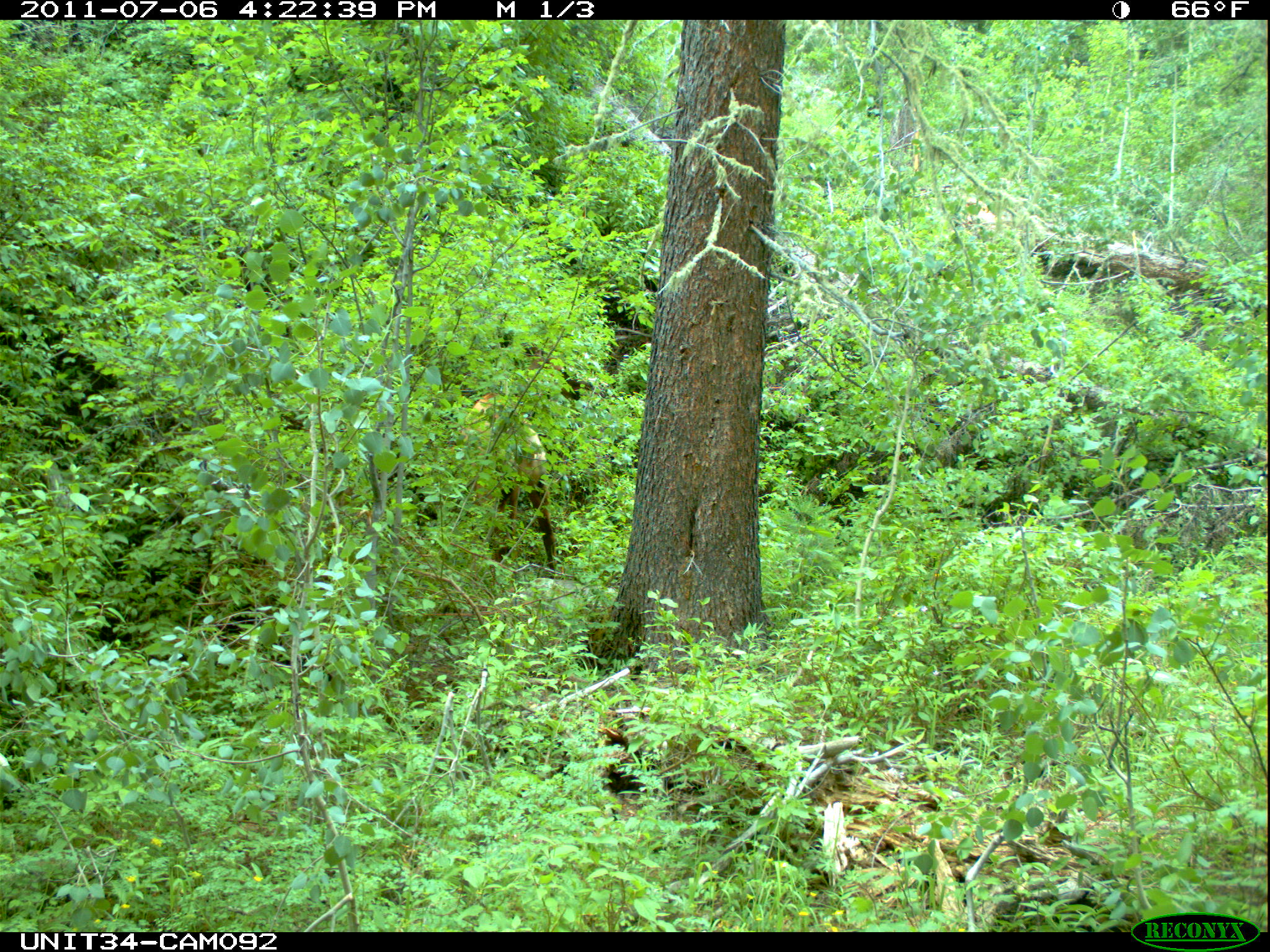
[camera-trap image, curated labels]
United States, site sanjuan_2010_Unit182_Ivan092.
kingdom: Animalia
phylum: Chordata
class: Mammalia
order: Artiodactyla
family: Cervidae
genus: Cervus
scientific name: Cervus elaphus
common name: red deer